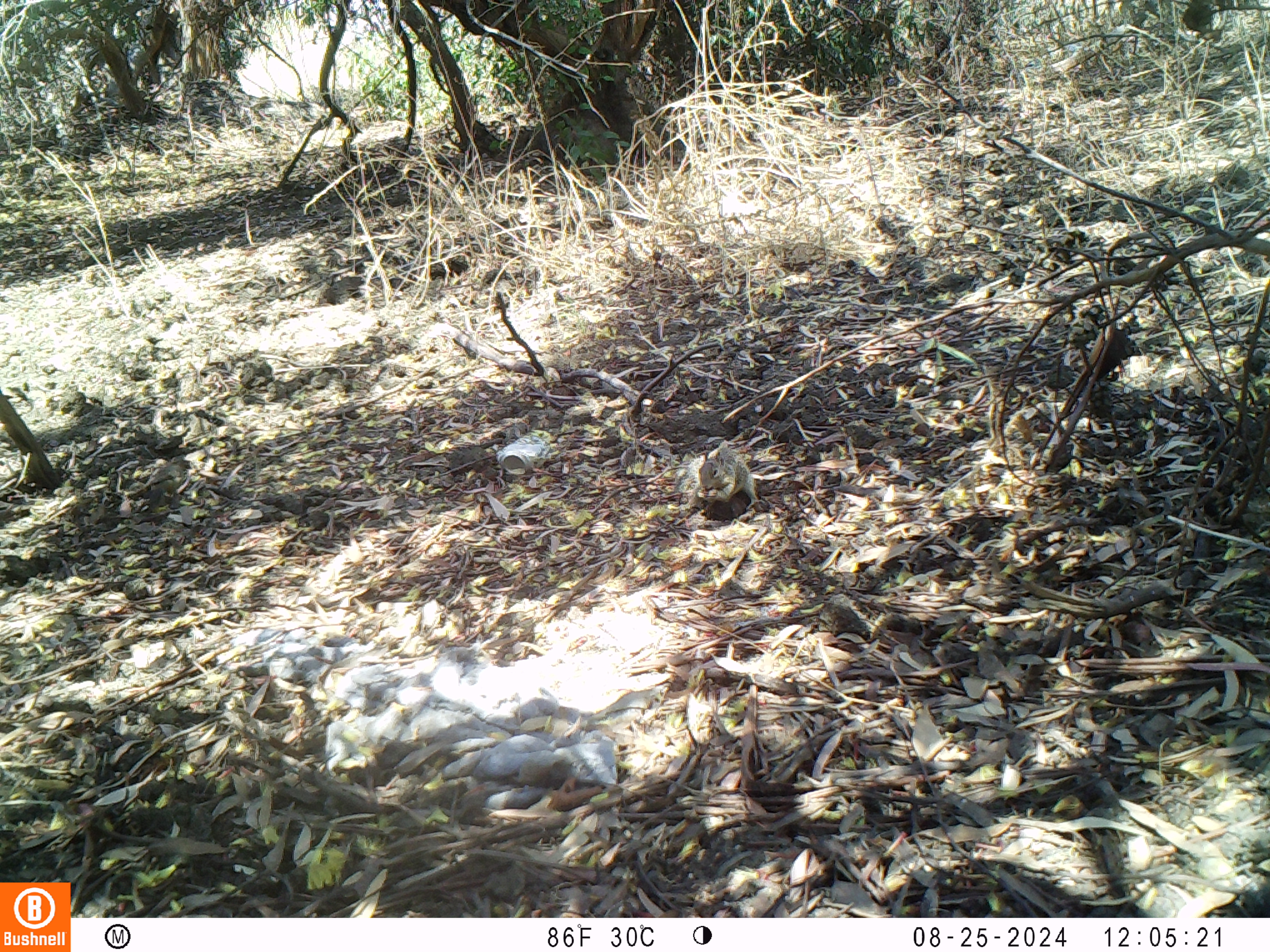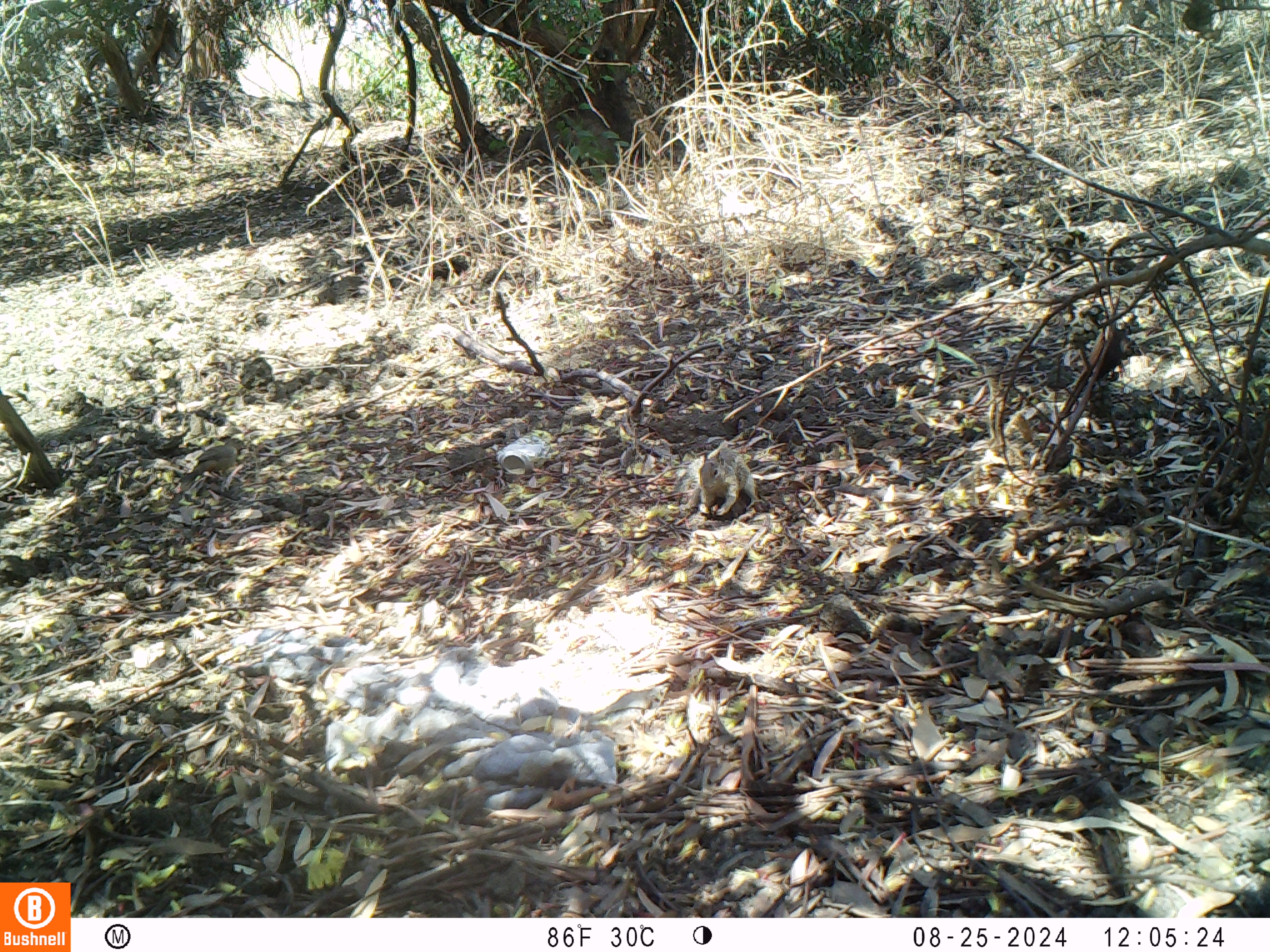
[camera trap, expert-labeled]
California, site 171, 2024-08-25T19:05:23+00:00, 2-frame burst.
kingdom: Animalia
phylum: Chordata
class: Mammalia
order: Rodentia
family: Sciuridae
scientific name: Sciuridae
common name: squirrel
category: unknown squirrel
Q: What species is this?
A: Unknown squirrel (squirrel) (Sciuridae).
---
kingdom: Animalia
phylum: Chordata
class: Aves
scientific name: Aves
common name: bird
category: unknown bird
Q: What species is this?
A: Unknown bird (bird) (Aves).